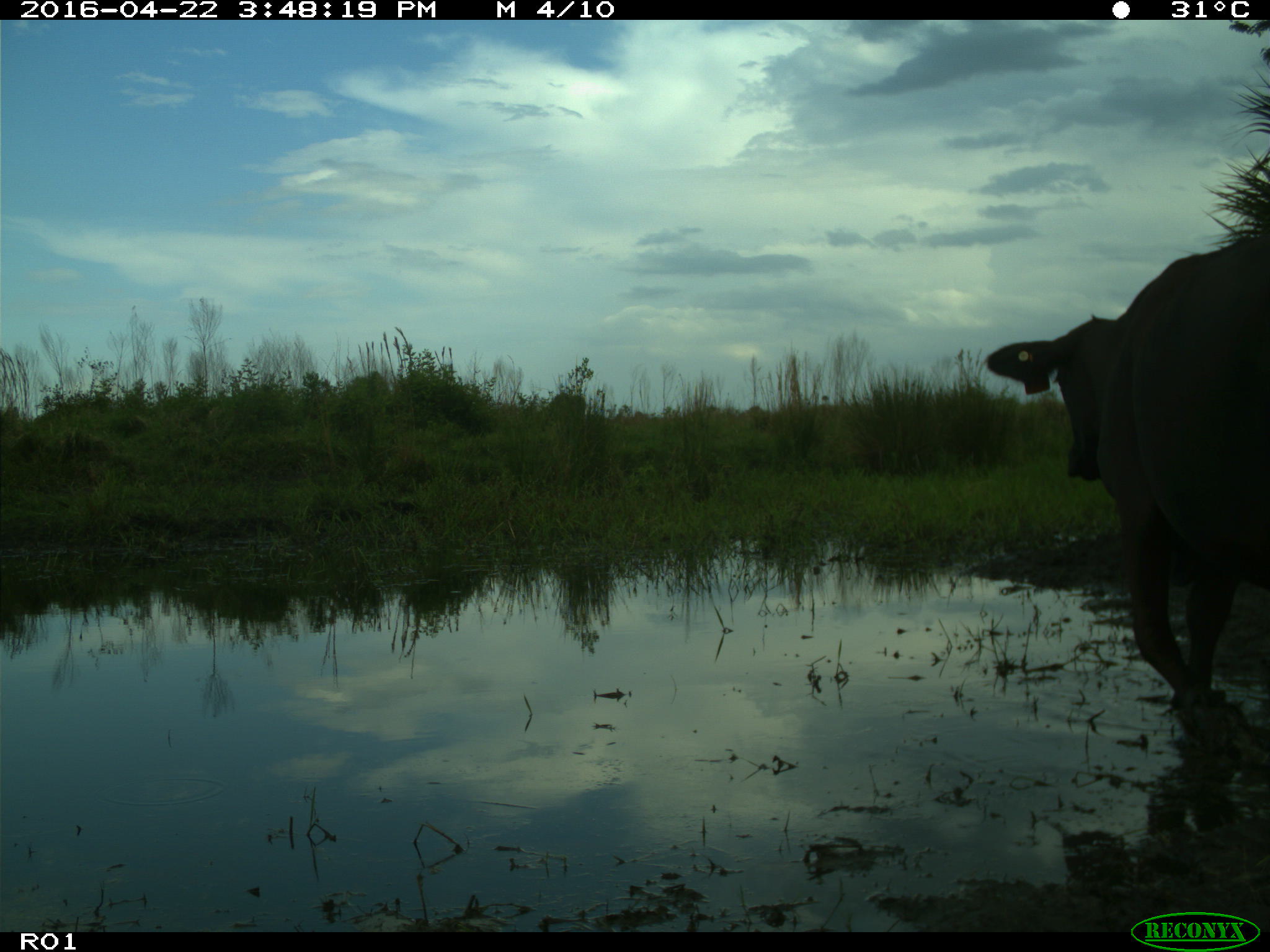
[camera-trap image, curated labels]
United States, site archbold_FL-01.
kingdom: Animalia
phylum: Chordata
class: Mammalia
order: Artiodactyla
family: Bovidae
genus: Bos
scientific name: Bos taurus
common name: domestic cow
Bos taurus (domestic cow).